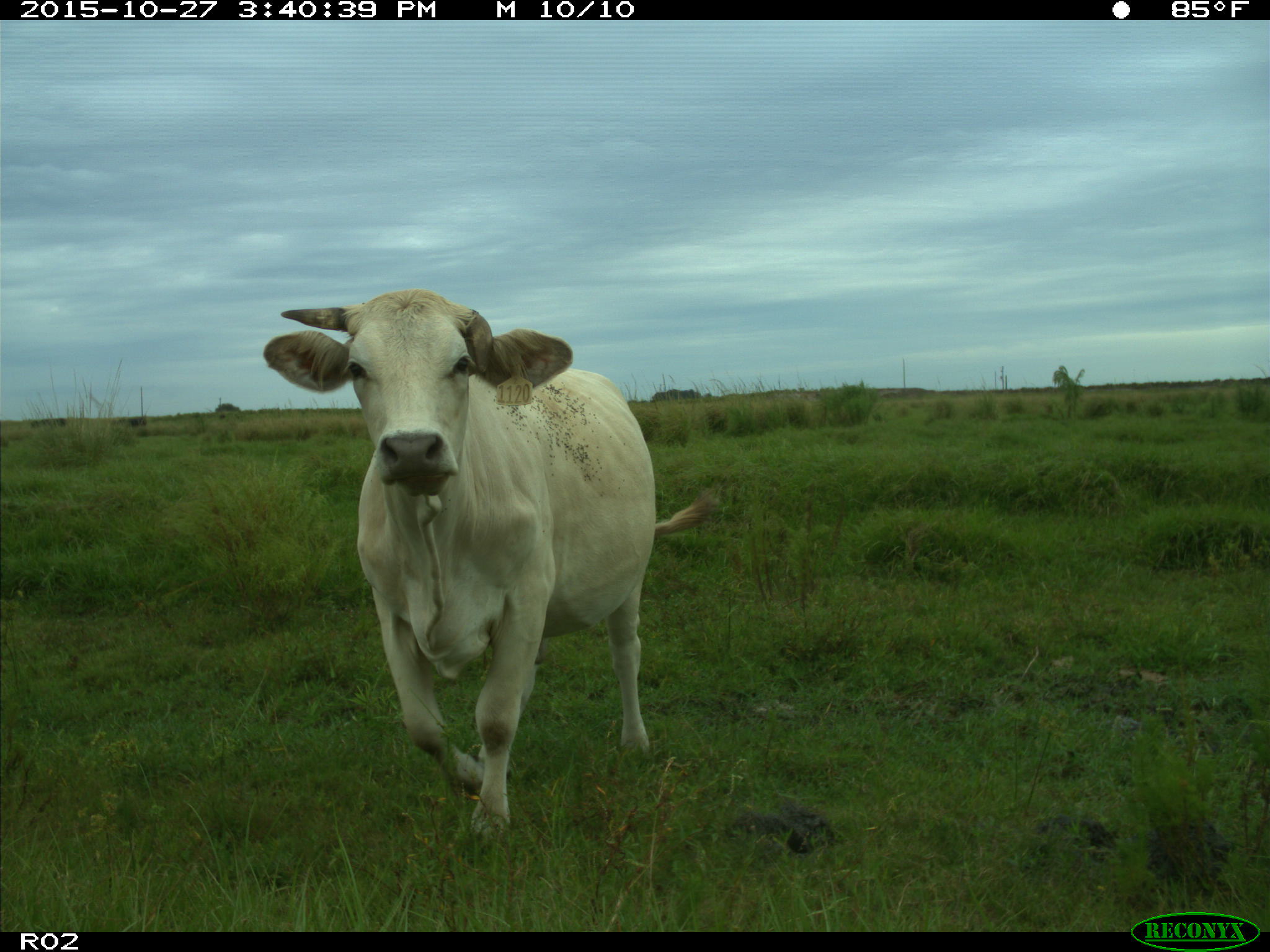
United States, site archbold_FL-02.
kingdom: Animalia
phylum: Chordata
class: Mammalia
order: Artiodactyla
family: Bovidae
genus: Bos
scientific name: Bos taurus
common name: domestic cow